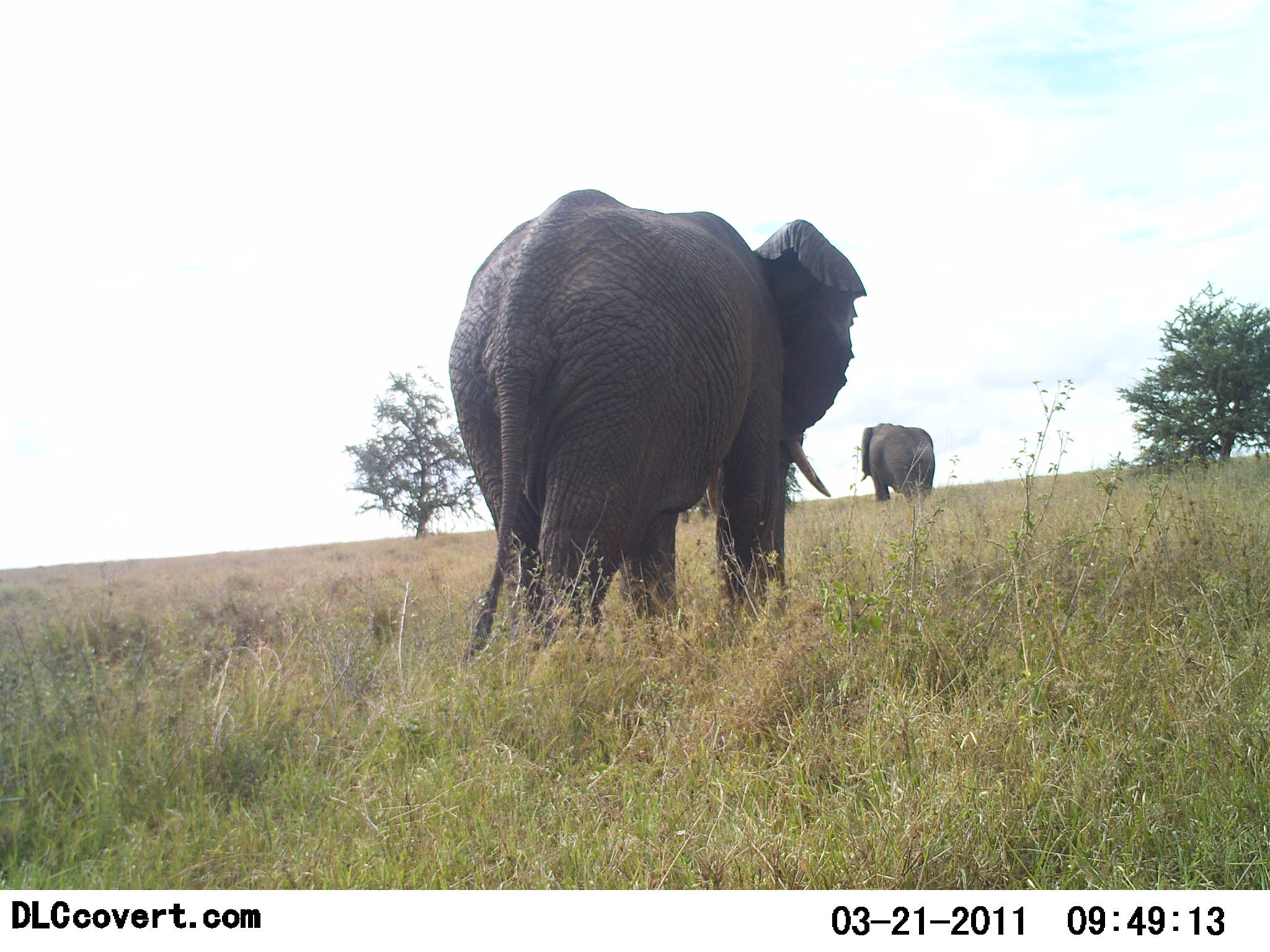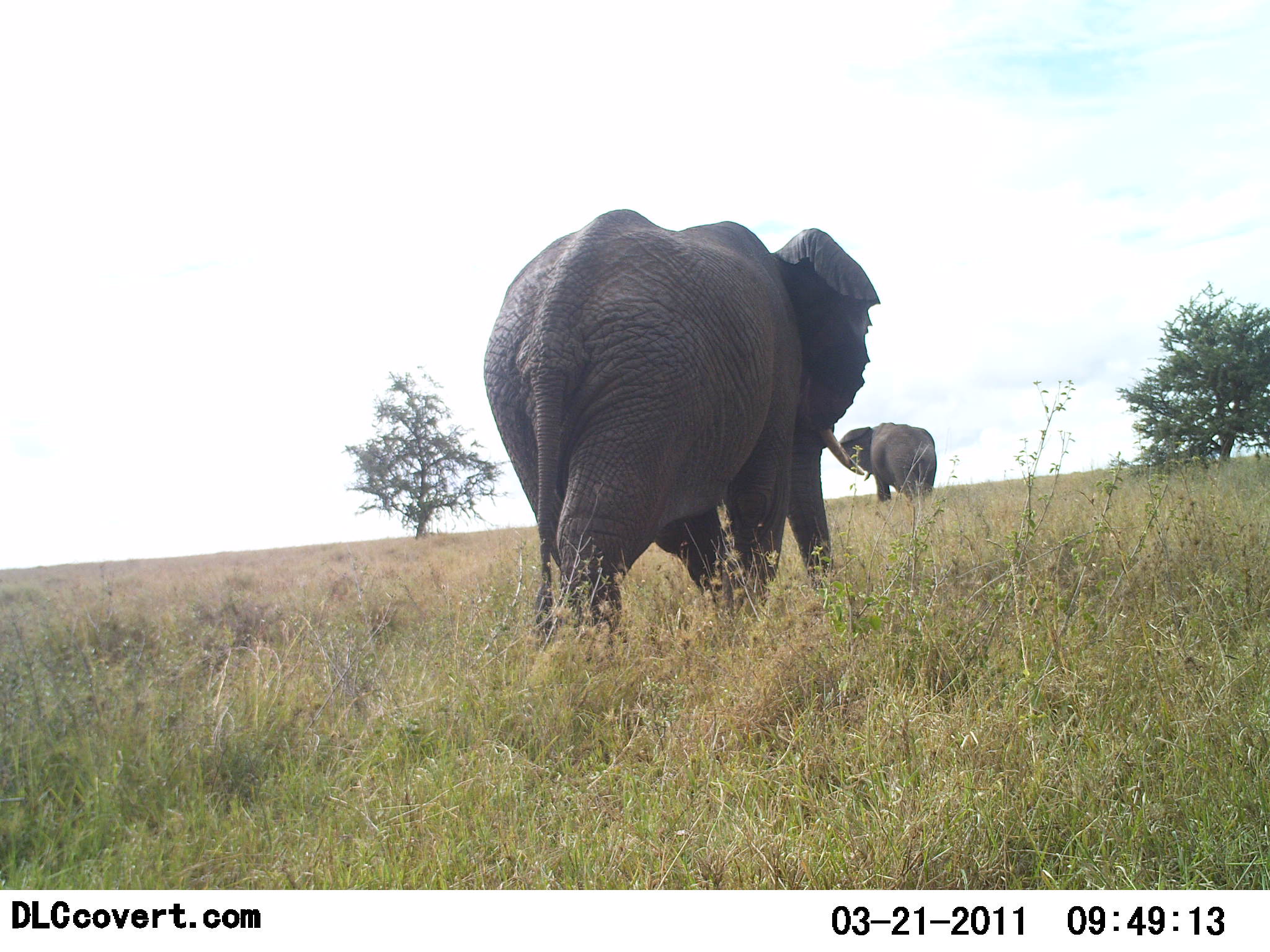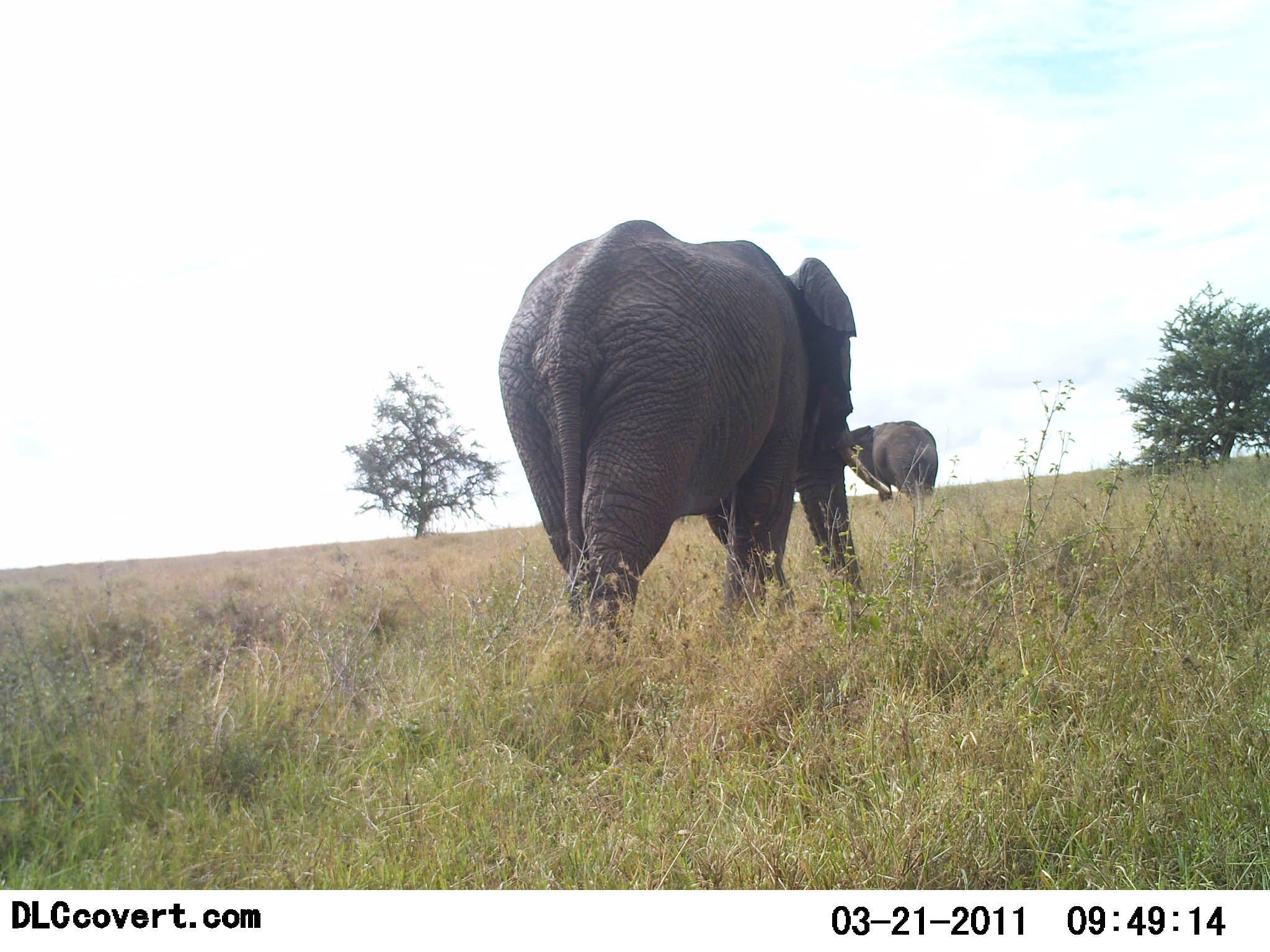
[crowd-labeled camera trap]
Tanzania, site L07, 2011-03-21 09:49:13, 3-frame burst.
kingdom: Animalia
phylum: Chordata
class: Mammalia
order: Proboscidea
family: Elephantidae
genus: Loxodonta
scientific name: Loxodonta africana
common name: african bush elephant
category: elephant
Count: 2.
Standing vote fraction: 9%.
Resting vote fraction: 0%.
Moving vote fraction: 100%.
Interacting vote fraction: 0%.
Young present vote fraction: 9%.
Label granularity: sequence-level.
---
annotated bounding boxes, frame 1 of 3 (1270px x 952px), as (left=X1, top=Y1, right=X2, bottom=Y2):
animal: (left=447, top=183, right=871, bottom=692); (left=856, top=421, right=936, bottom=512)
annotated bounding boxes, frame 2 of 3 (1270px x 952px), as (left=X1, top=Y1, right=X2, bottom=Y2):
animal: (left=482, top=207, right=883, bottom=667); (left=836, top=422, right=938, bottom=505)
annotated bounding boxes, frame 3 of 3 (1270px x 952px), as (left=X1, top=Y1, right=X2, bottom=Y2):
animal: (left=497, top=217, right=893, bottom=669); (left=848, top=418, right=941, bottom=506)